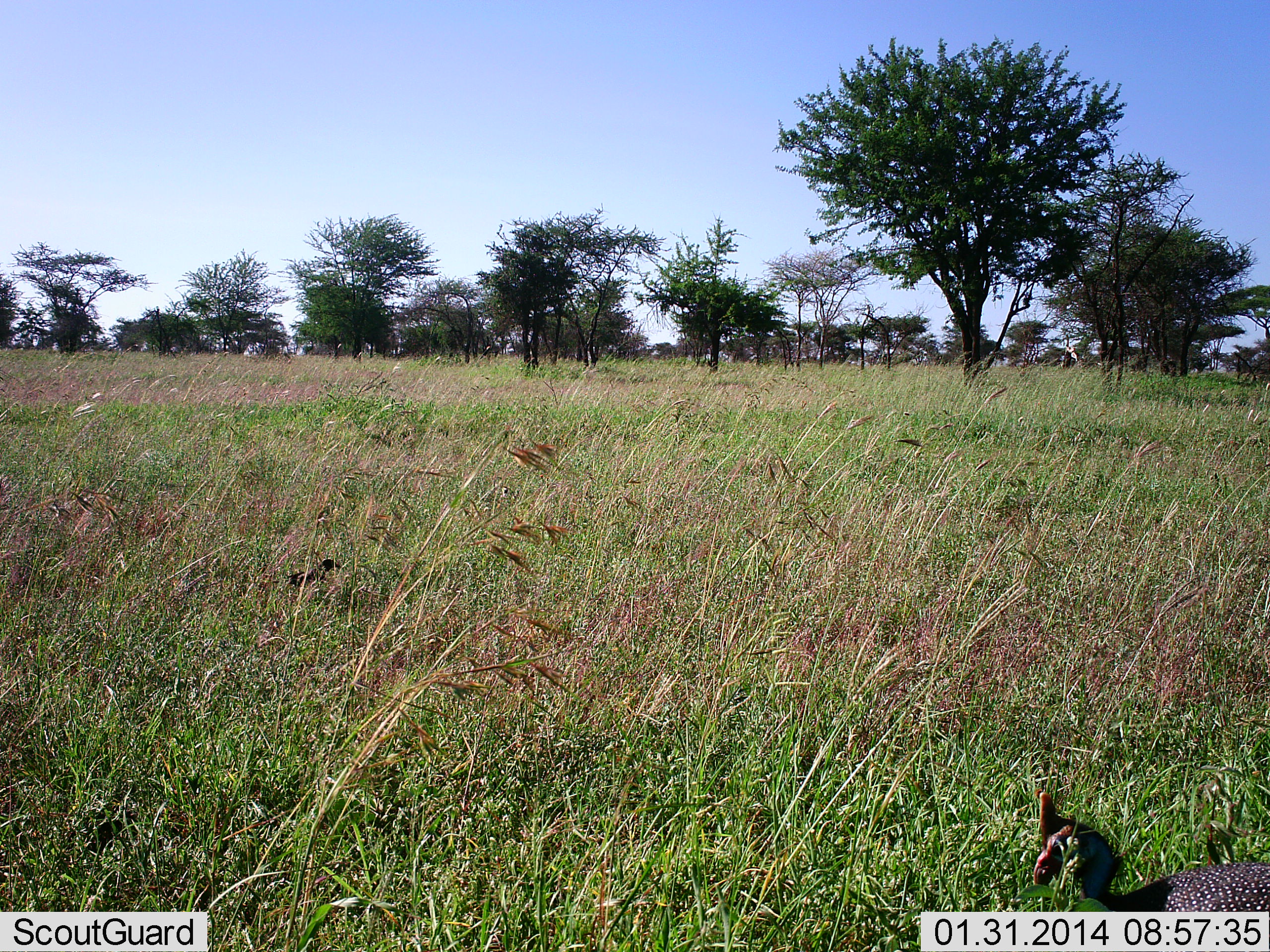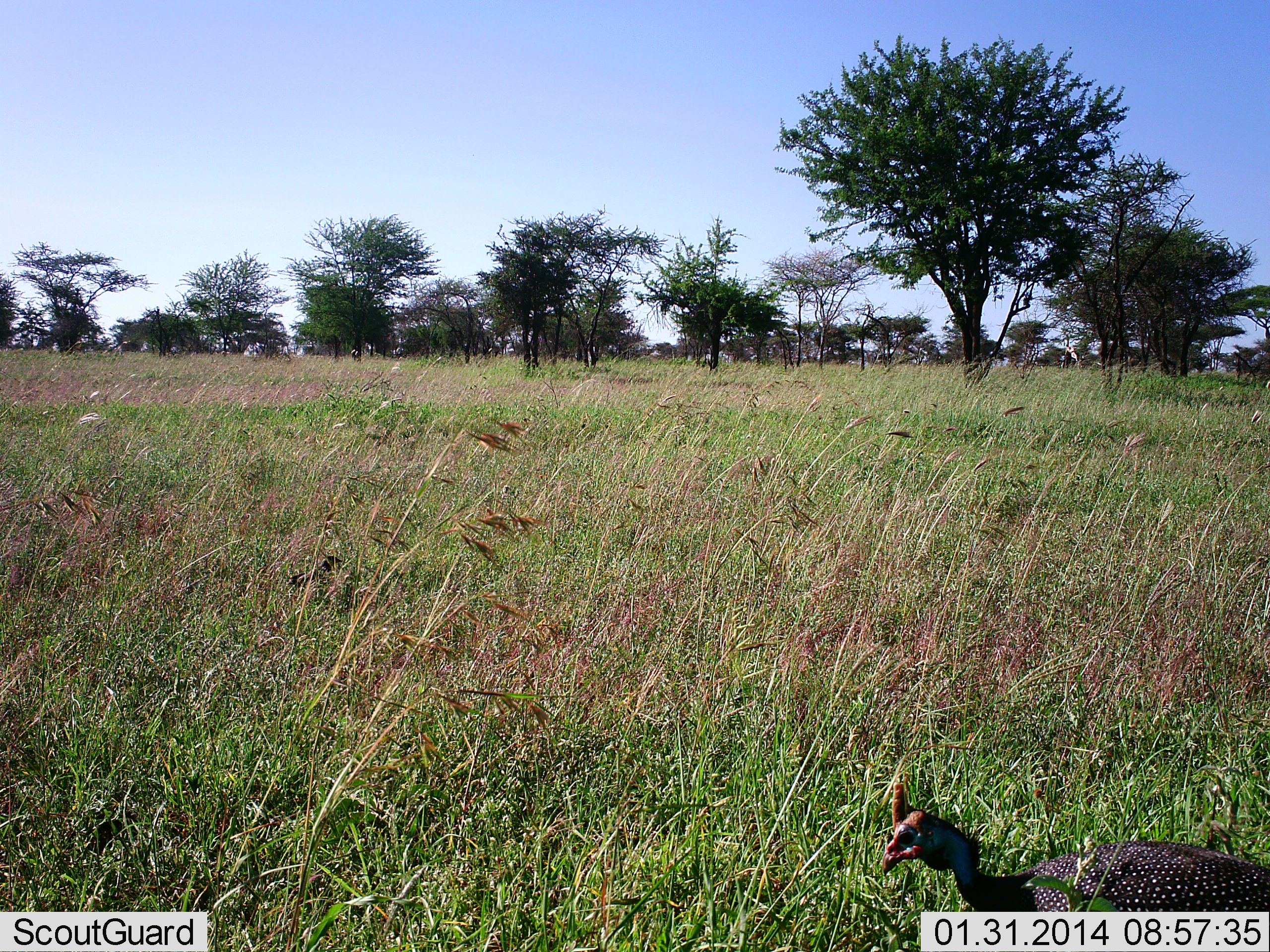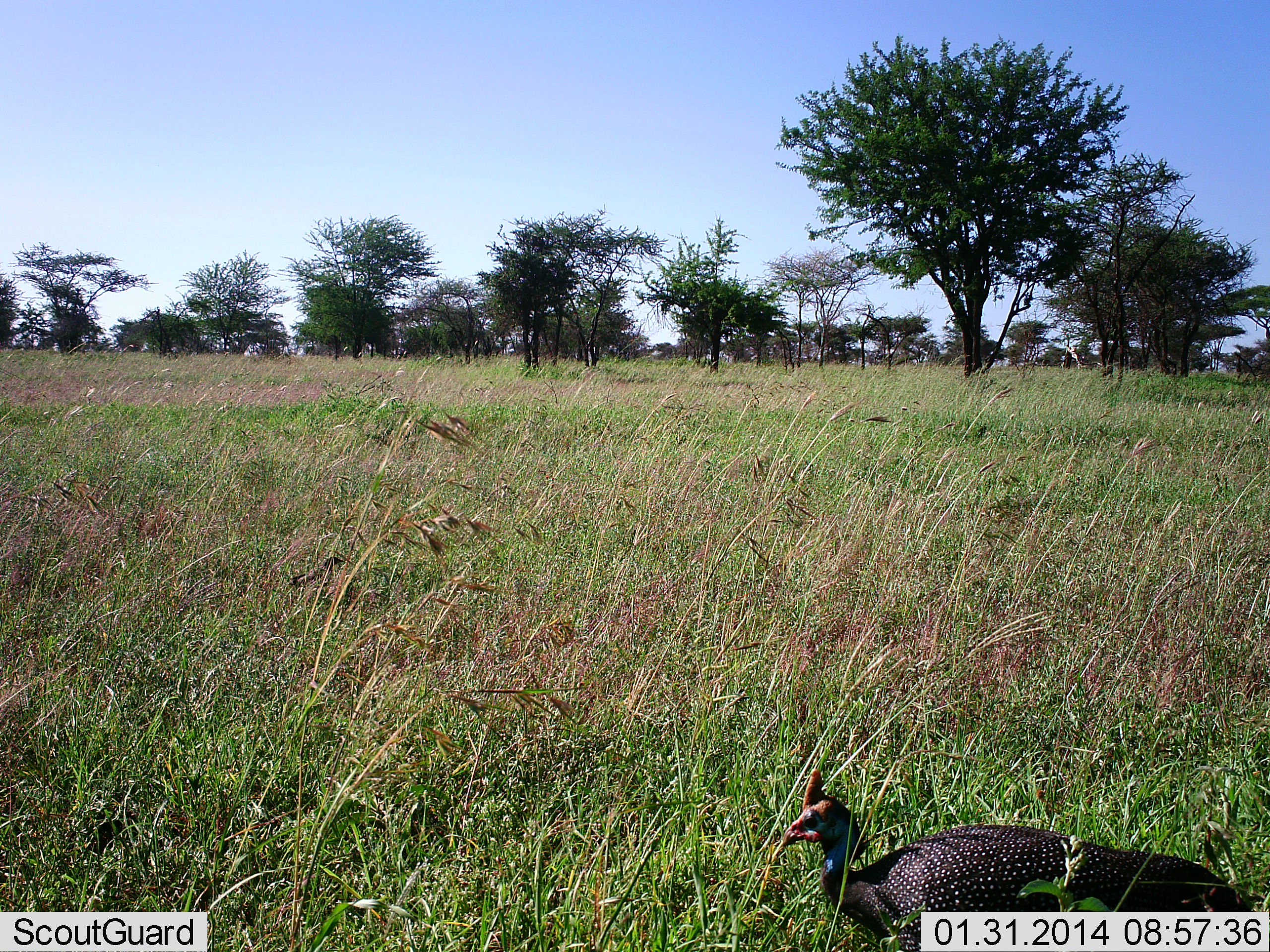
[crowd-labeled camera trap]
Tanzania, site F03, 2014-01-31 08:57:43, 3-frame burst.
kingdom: Animalia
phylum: Chordata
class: Aves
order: Galliformes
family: Numididae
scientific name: Numididae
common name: guinea fowl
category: guineafowl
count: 1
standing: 10%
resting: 0%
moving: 90%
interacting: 0%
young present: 0%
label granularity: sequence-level